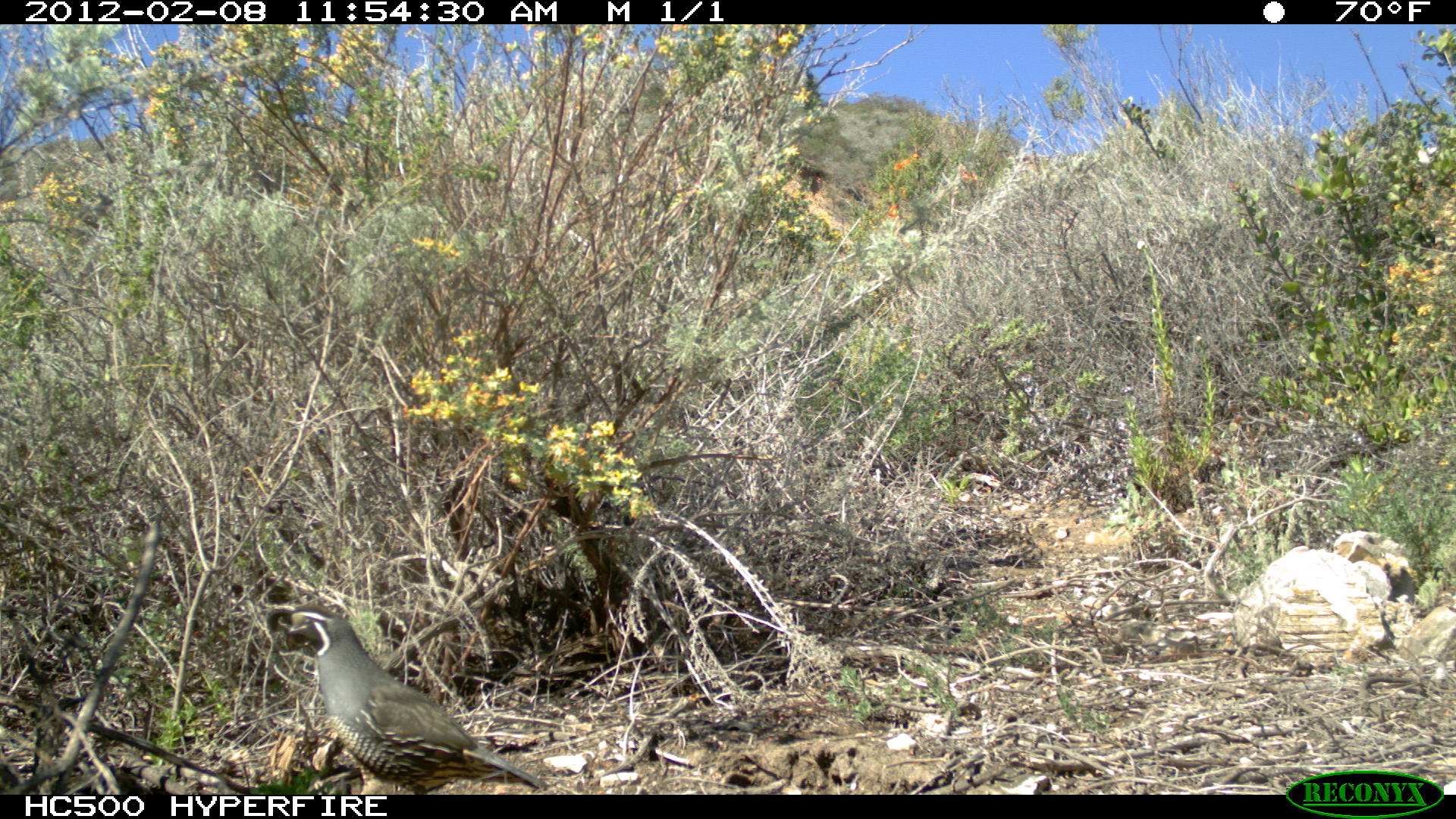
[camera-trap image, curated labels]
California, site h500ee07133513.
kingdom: Animalia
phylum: Chordata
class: Aves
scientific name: Aves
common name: bird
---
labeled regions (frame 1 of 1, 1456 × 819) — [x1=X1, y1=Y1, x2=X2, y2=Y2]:
bird: [x1=265, y1=603, x2=546, y2=792]